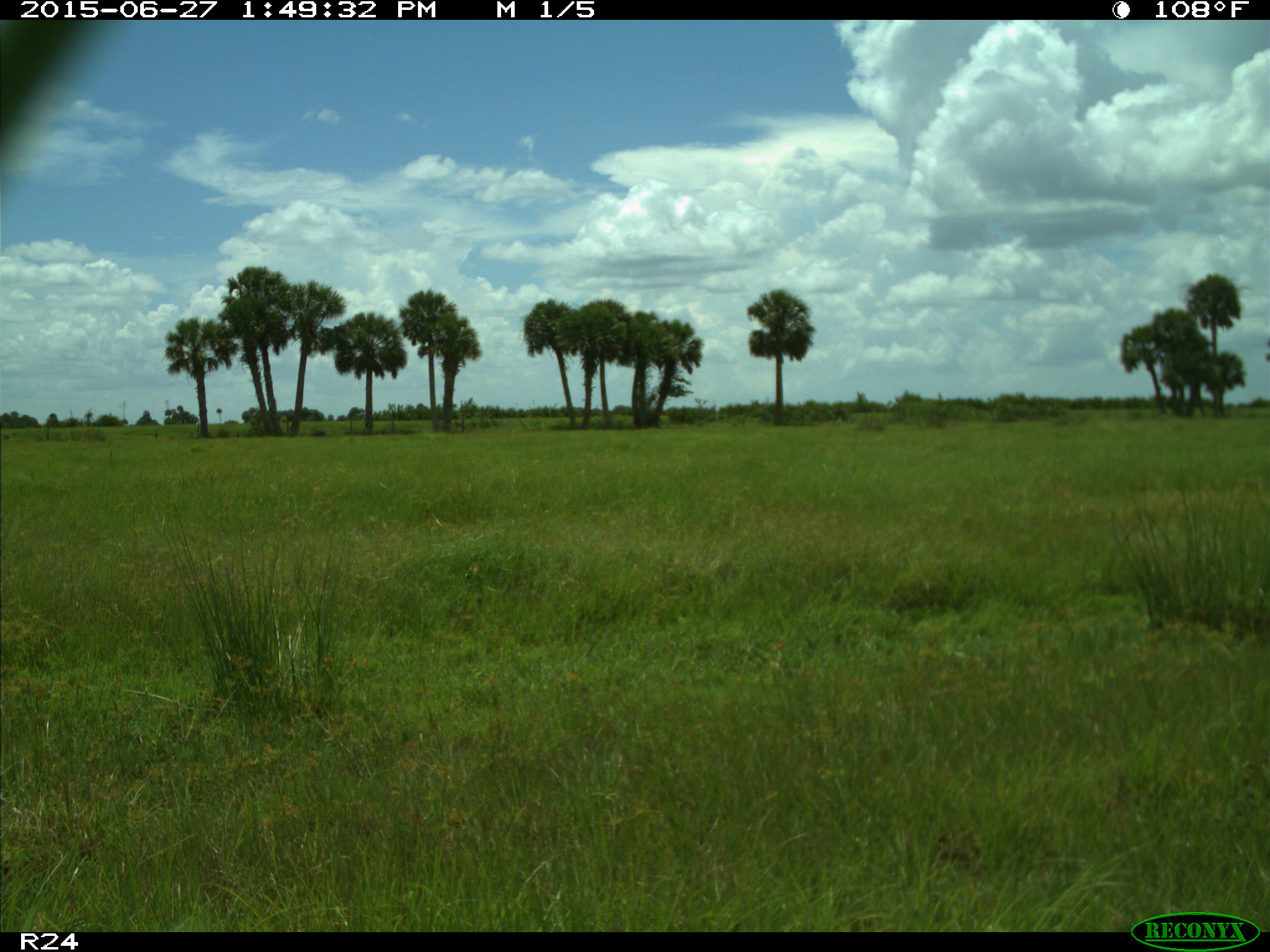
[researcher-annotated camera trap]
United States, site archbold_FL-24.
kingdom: Animalia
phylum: Chordata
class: Mammalia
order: Artiodactyla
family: Bovidae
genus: Bos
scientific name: Bos taurus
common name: domestic cow